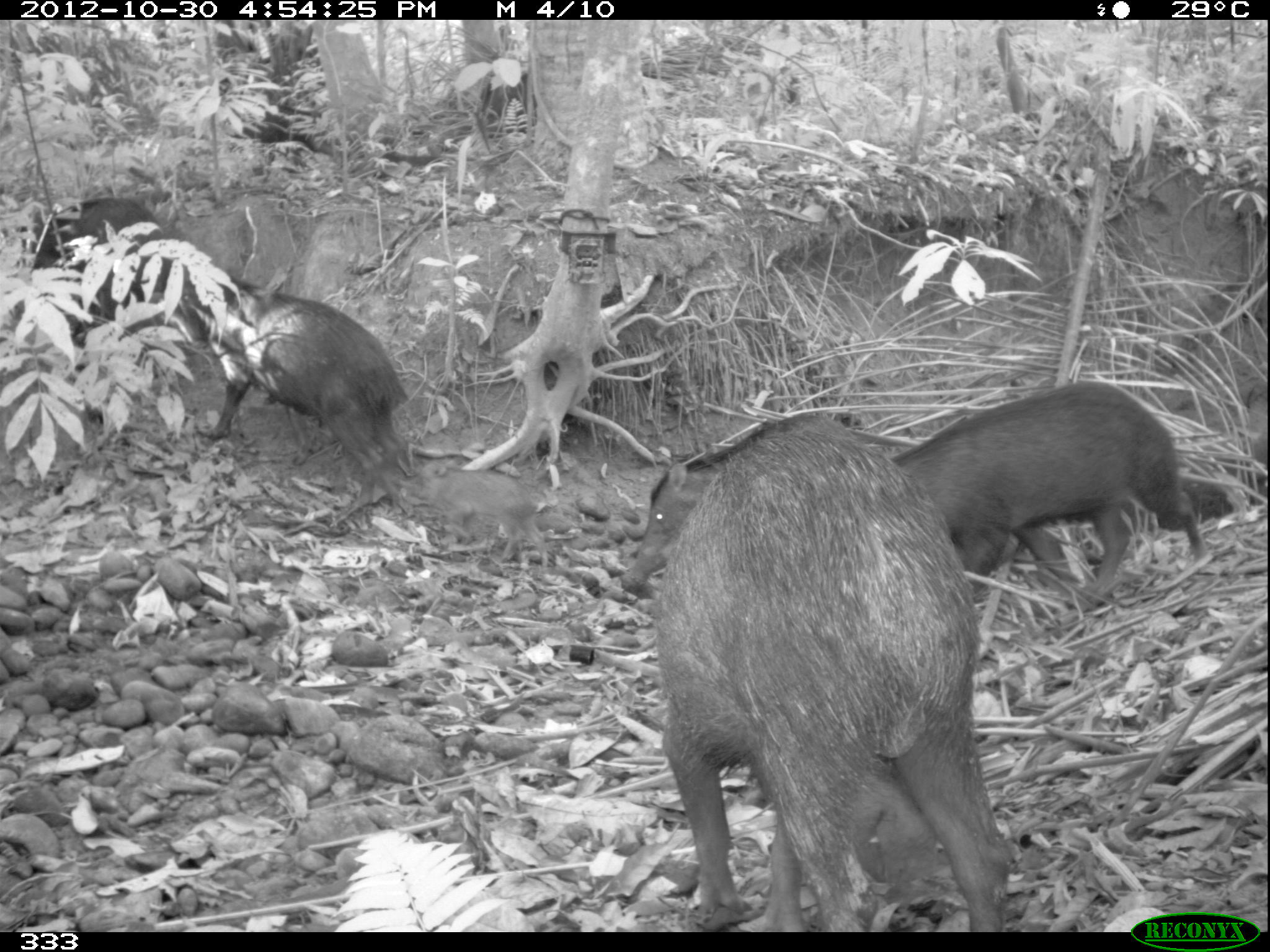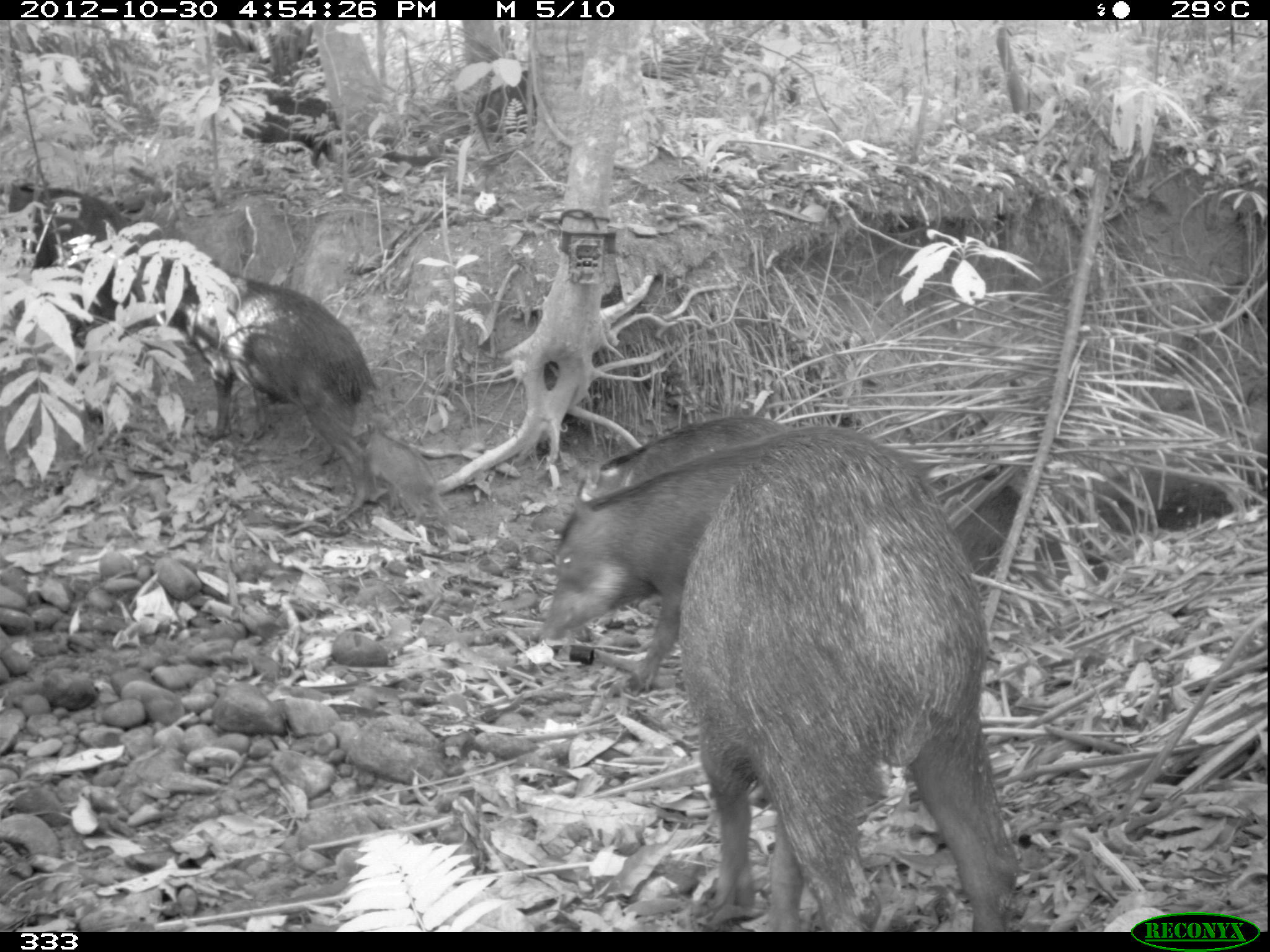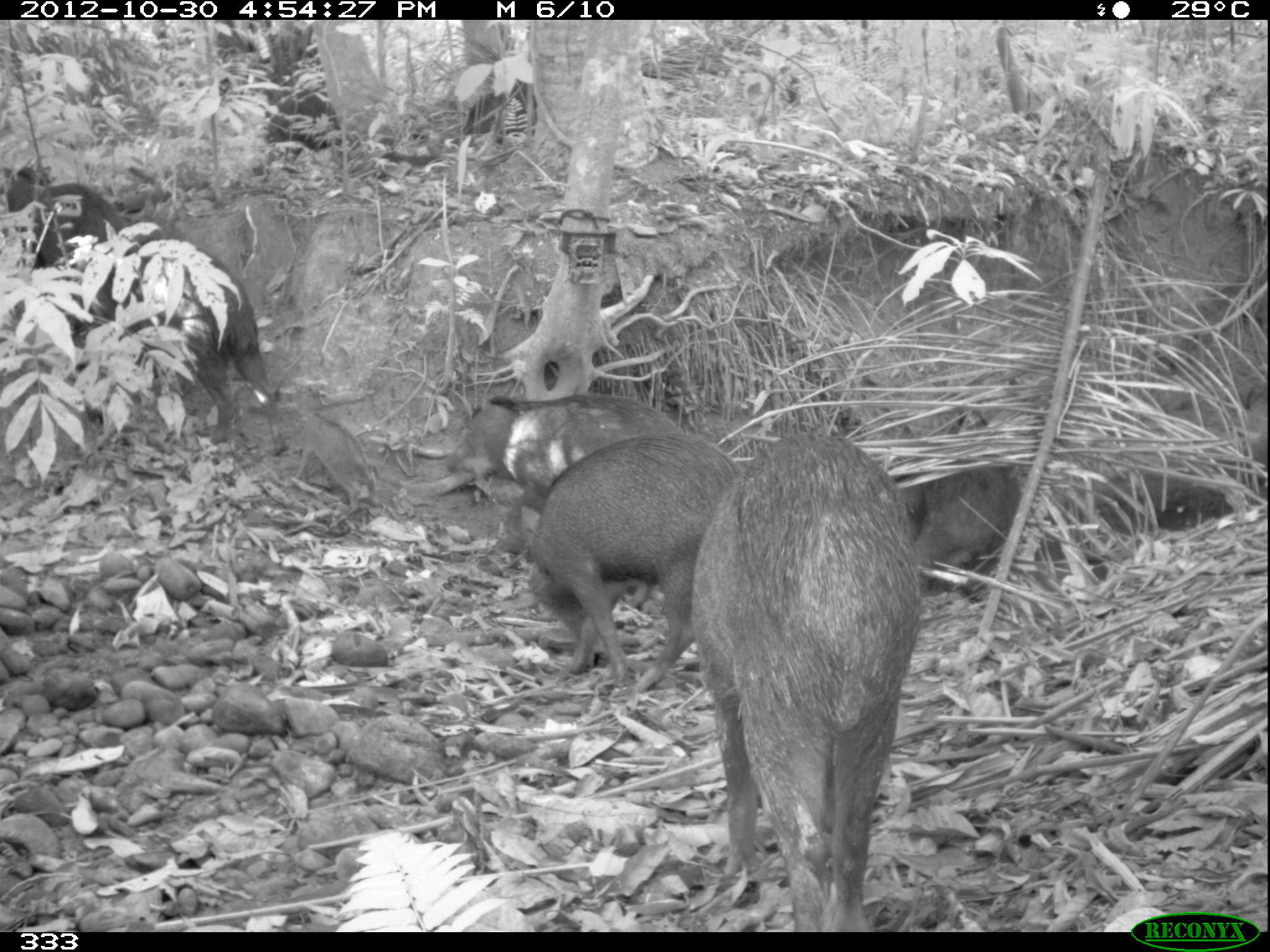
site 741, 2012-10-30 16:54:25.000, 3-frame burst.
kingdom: Animalia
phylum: Chordata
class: Mammalia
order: Artiodactyla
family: Tayassuidae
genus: Tayassu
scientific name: Tayassu pecari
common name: white-lipped peccary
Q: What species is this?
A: Tayassu pecari (white-lipped peccary).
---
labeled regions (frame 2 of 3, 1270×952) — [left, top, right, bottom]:
tayassu pecari: [677, 428, 1016, 928]; [542, 429, 778, 691]; [132, 252, 368, 507]; [939, 476, 1108, 584]; [573, 416, 789, 499]; [355, 424, 457, 540]; [1162, 482, 1233, 529]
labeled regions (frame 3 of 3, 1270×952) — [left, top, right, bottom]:
tayassu pecari: [689, 431, 918, 928]; [532, 433, 742, 692]; [81, 238, 290, 458]; [448, 395, 684, 494]; [903, 461, 1021, 593]; [0, 165, 131, 275]; [267, 396, 380, 511]; [1156, 486, 1234, 533]